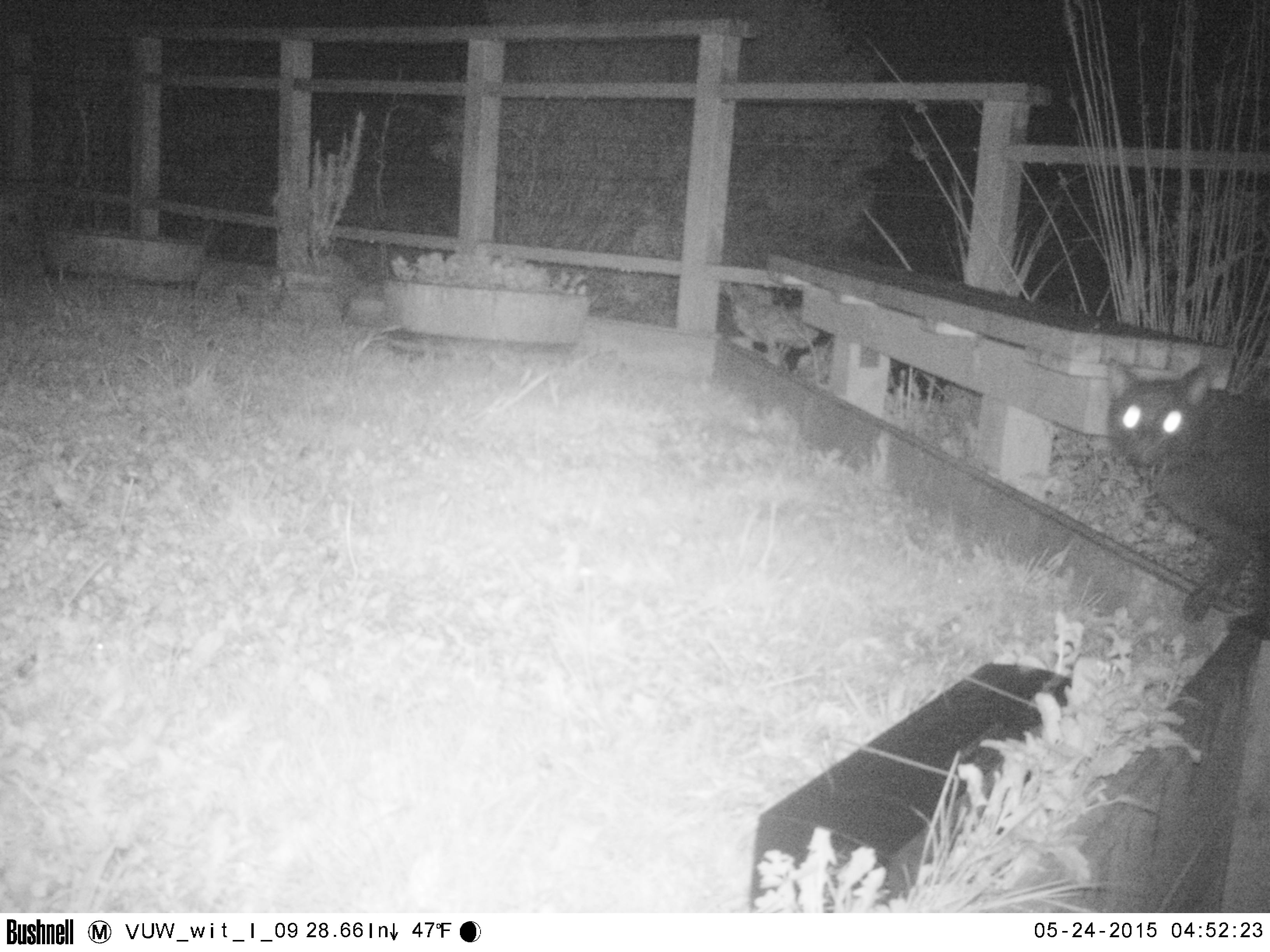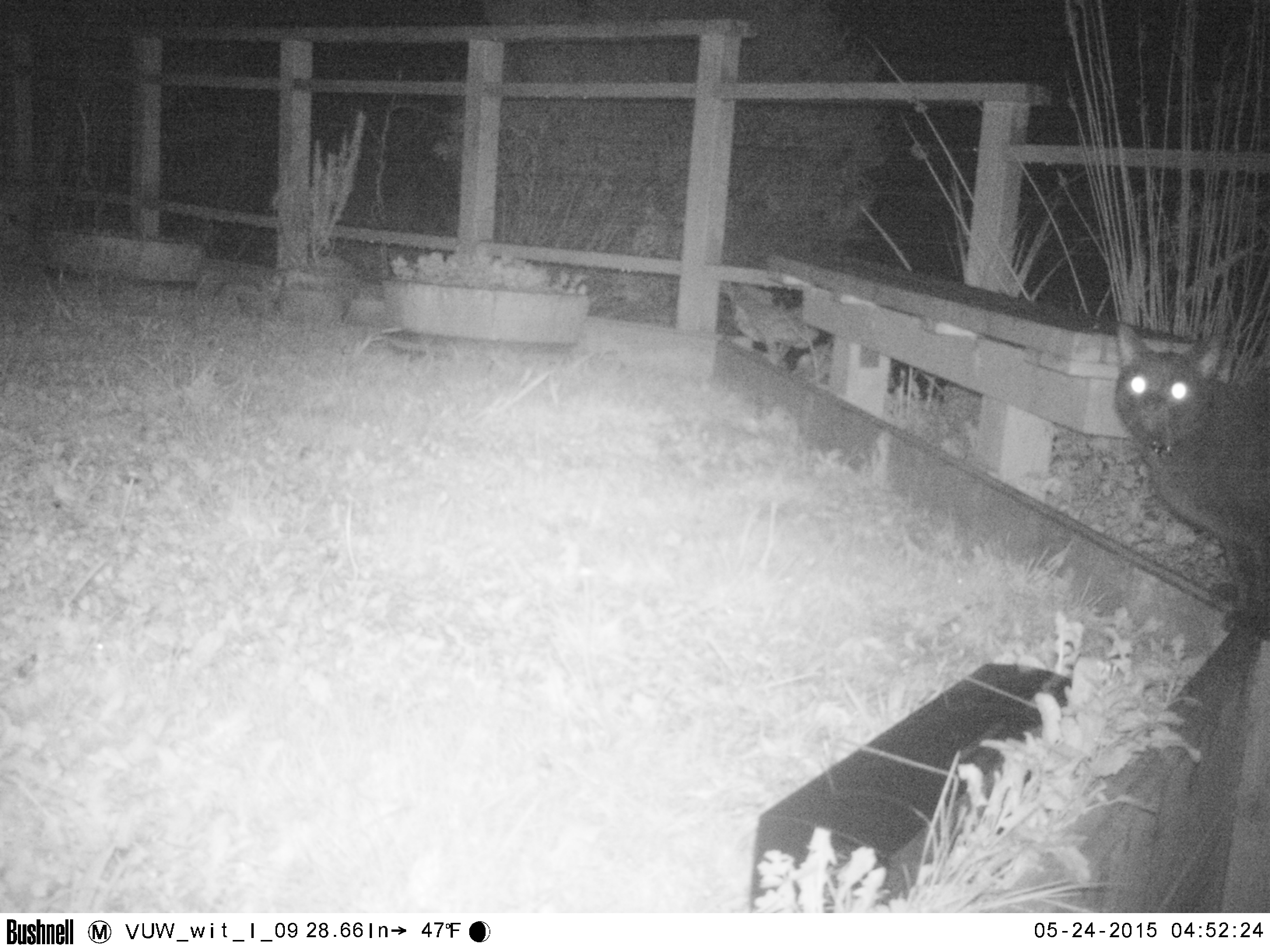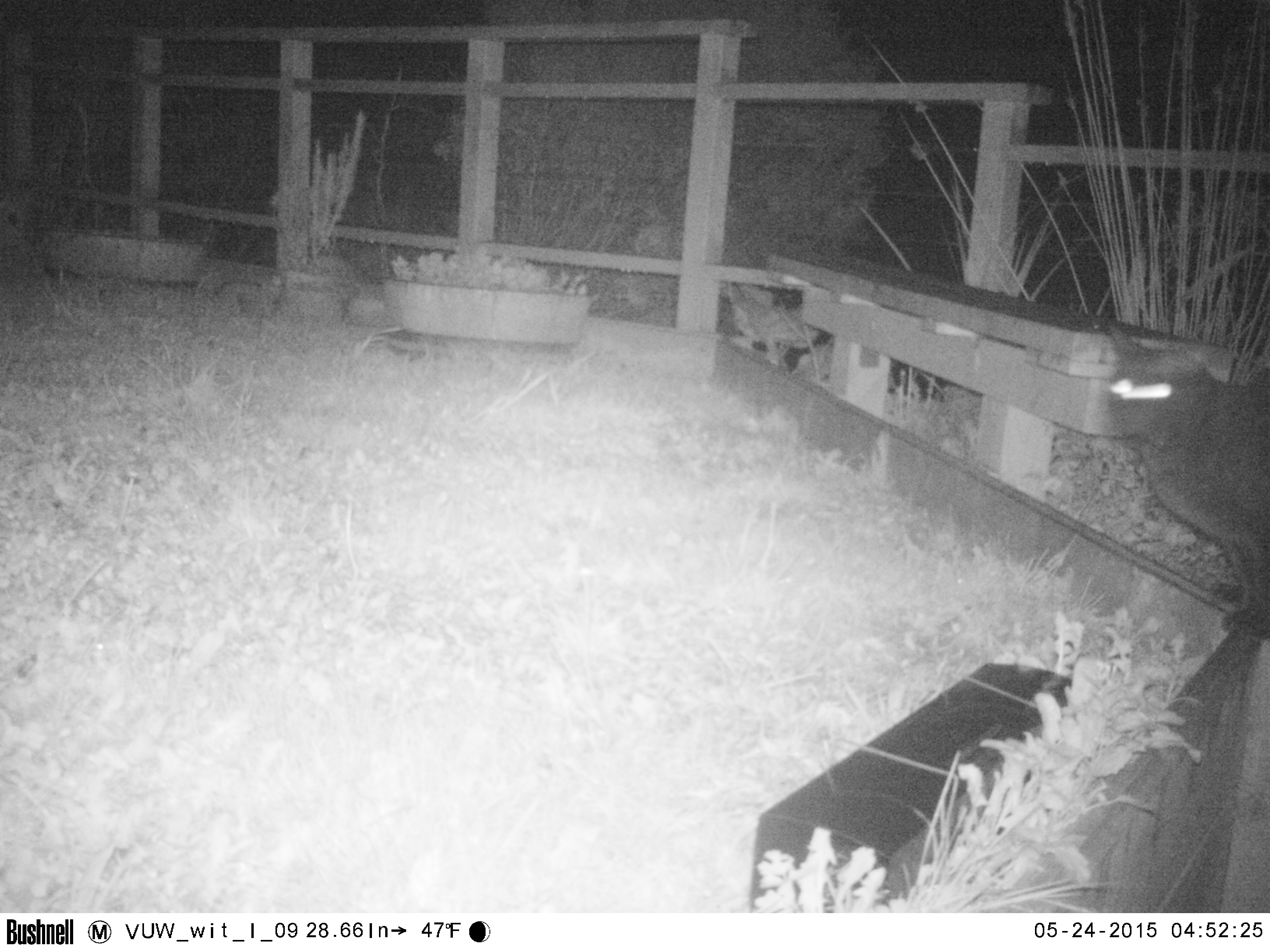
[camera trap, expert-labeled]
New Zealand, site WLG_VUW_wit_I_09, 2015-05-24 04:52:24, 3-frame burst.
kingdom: Animalia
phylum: Chordata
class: Mammalia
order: Carnivora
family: Felidae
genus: Felis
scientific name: Felis catus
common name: domestic cat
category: cat